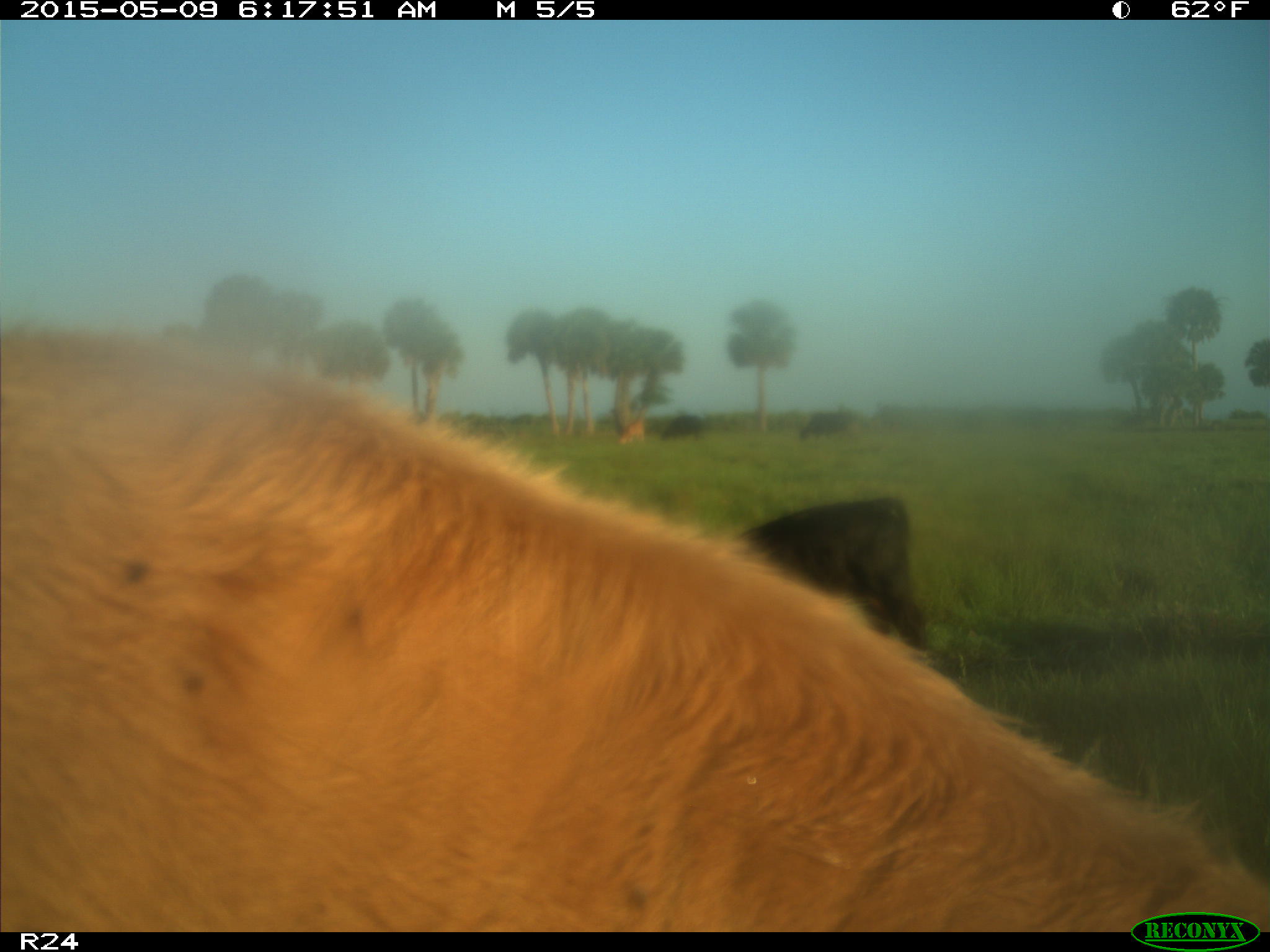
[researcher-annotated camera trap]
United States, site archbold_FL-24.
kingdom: Animalia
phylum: Chordata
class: Mammalia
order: Artiodactyla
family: Bovidae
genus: Bos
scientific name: Bos taurus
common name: domestic cow